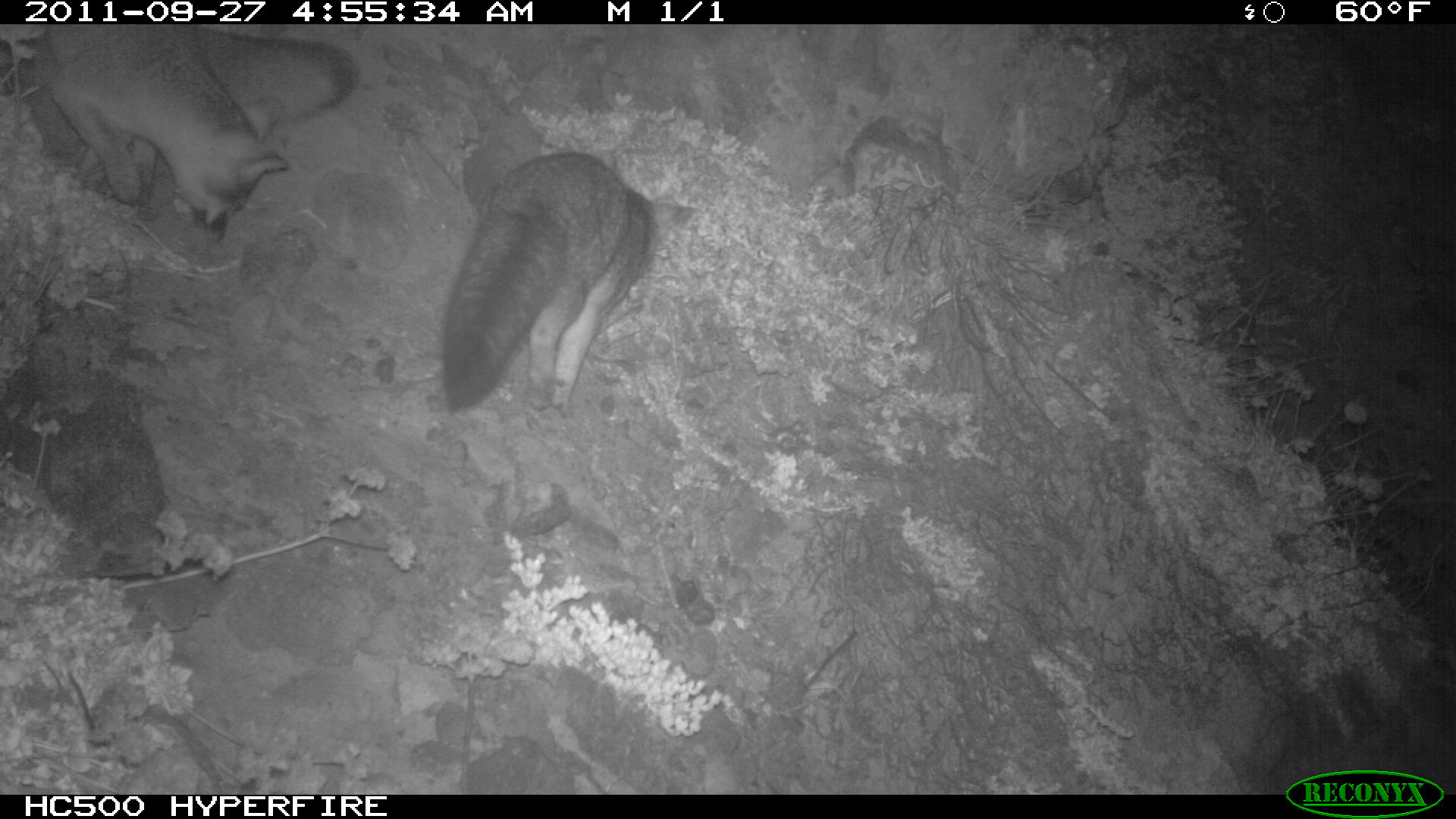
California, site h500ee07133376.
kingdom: Animalia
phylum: Chordata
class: Mammalia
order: Carnivora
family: Canidae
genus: Urocyon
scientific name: Urocyon littoralis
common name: island fox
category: fox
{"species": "fox (island fox) (Urocyon littoralis)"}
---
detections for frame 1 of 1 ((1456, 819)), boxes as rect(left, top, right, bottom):
fox: rect(46, 24, 357, 249); rect(438, 151, 698, 413)